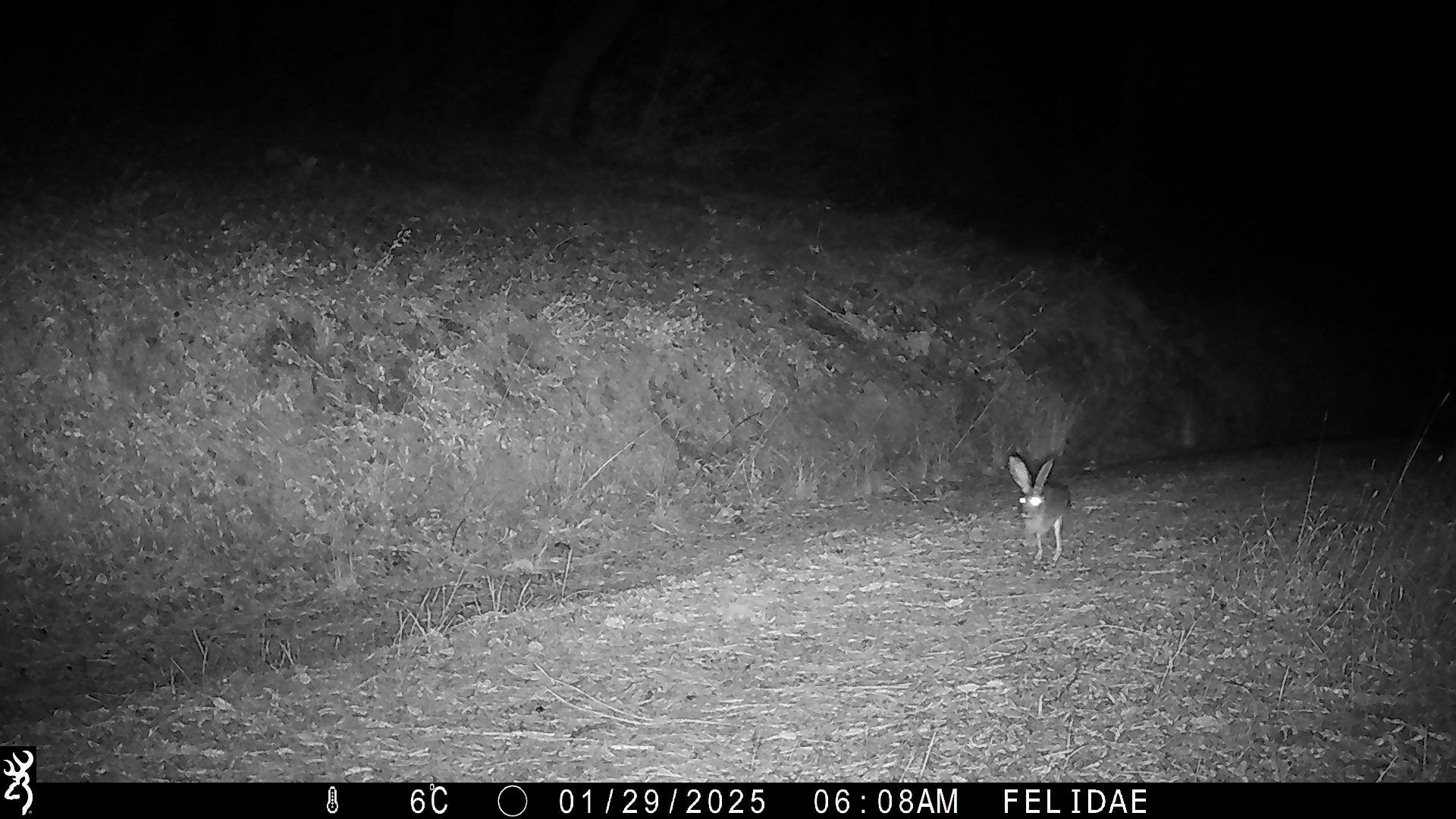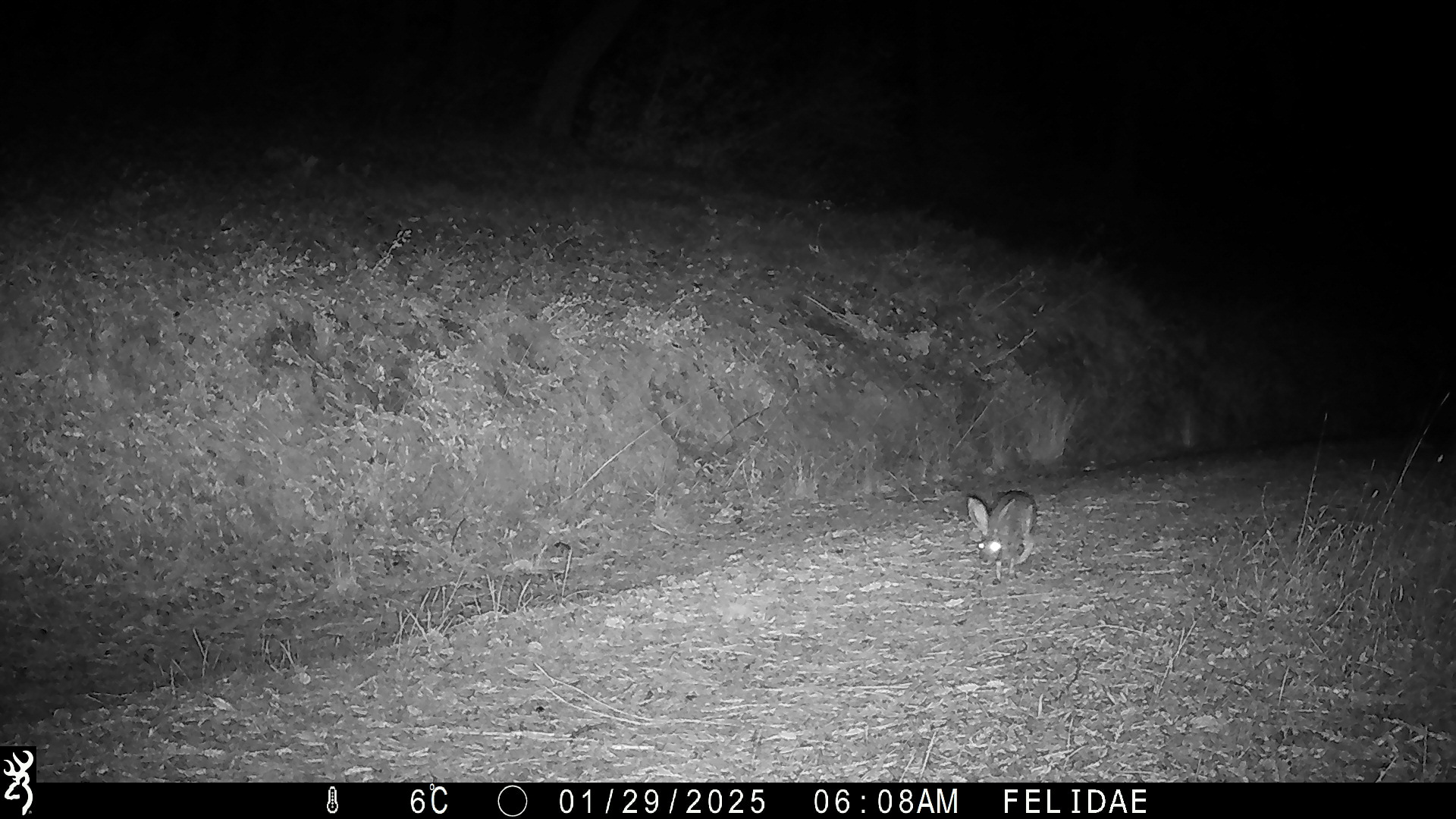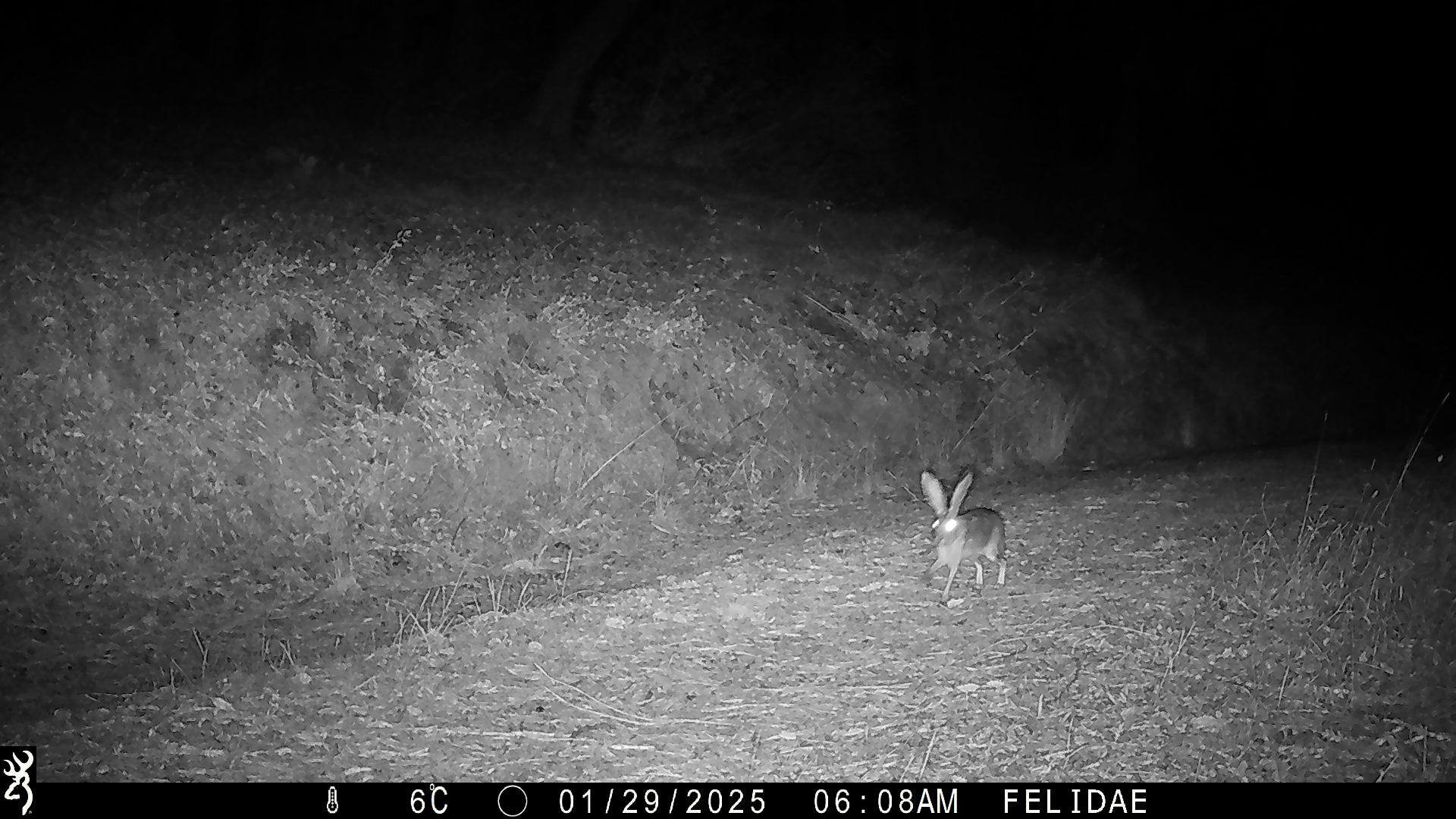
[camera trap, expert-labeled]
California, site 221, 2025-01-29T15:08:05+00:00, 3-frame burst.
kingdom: Animalia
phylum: Chordata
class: Mammalia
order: Lagomorpha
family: Leporidae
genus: Lepus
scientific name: Lepus californicus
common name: black-tailed jackrabbit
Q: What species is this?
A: Black-tailed jackrabbit (Lepus californicus).